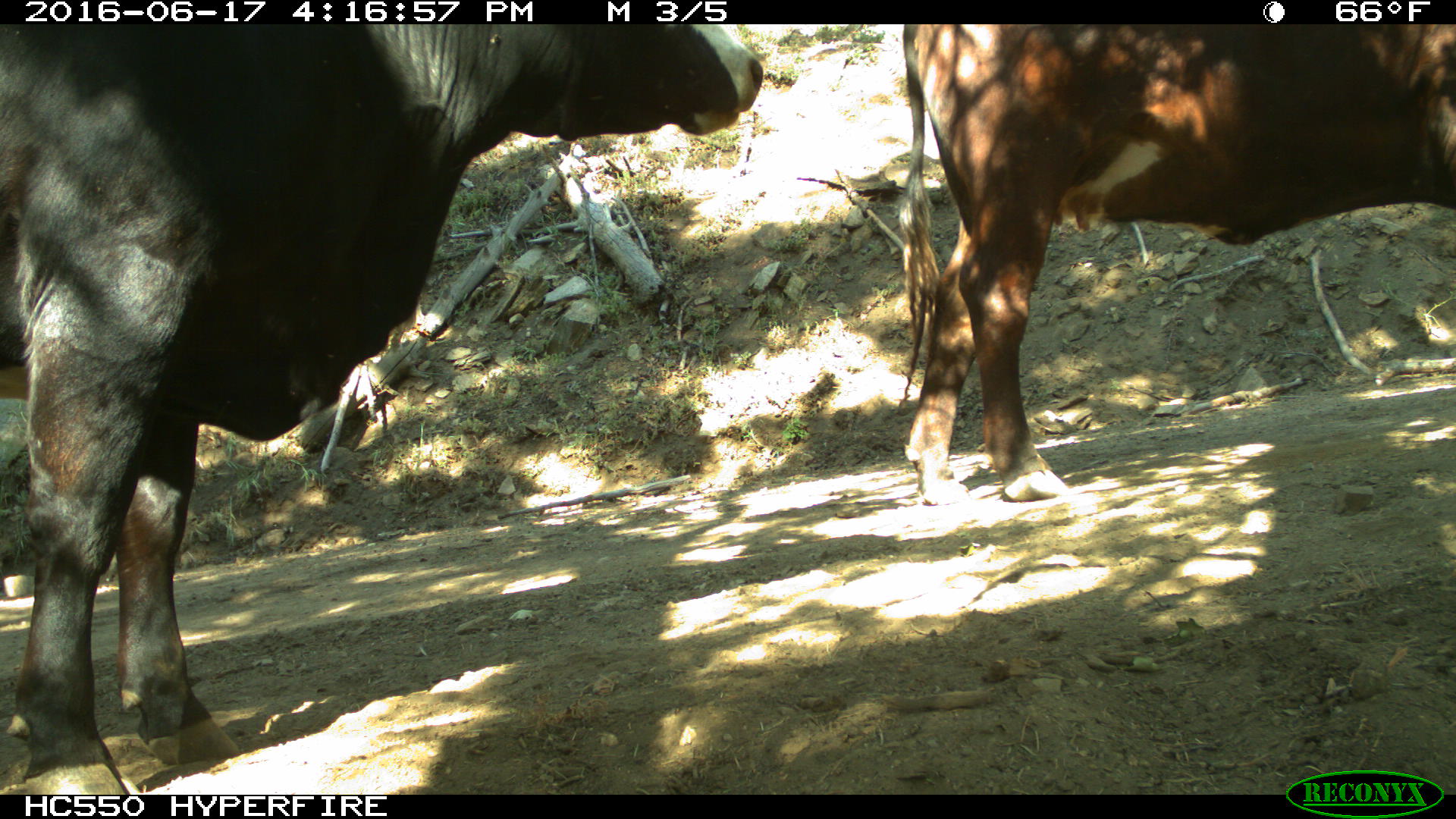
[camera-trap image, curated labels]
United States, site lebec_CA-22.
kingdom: Animalia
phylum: Chordata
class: Mammalia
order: Artiodactyla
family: Bovidae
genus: Bos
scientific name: Bos taurus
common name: domestic cow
Bos taurus (domestic cow).